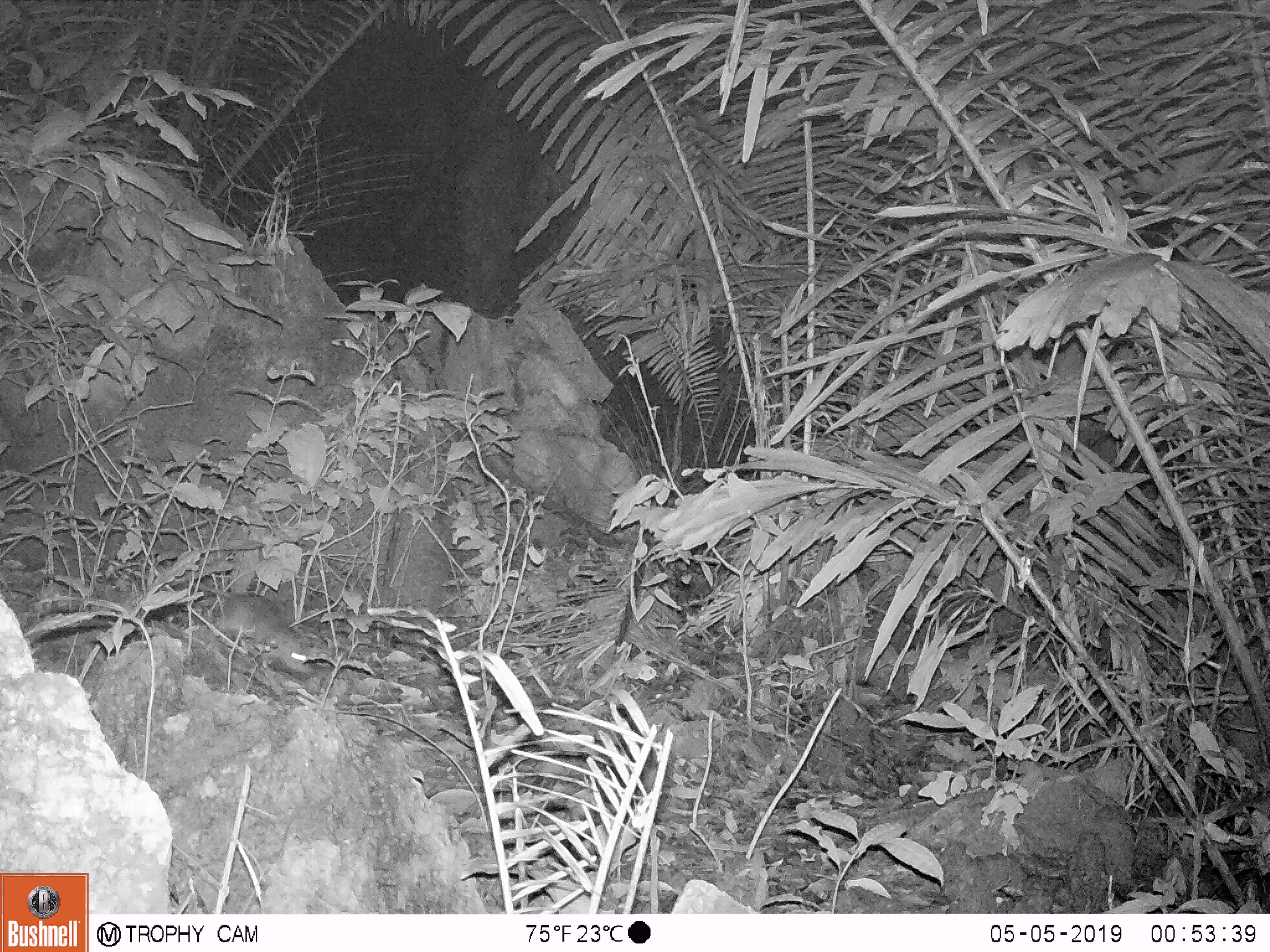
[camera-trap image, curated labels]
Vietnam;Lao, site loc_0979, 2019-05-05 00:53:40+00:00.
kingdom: Animalia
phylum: Chordata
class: Mammalia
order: Rodentia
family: Muridae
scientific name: Muridae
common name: old-world mice and rats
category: unidentified murid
Unidentified murid (old-world mice and rats) (Muridae). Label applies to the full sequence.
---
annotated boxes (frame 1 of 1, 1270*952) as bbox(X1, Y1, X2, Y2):
unidentified murid: bbox(192, 577, 316, 676)